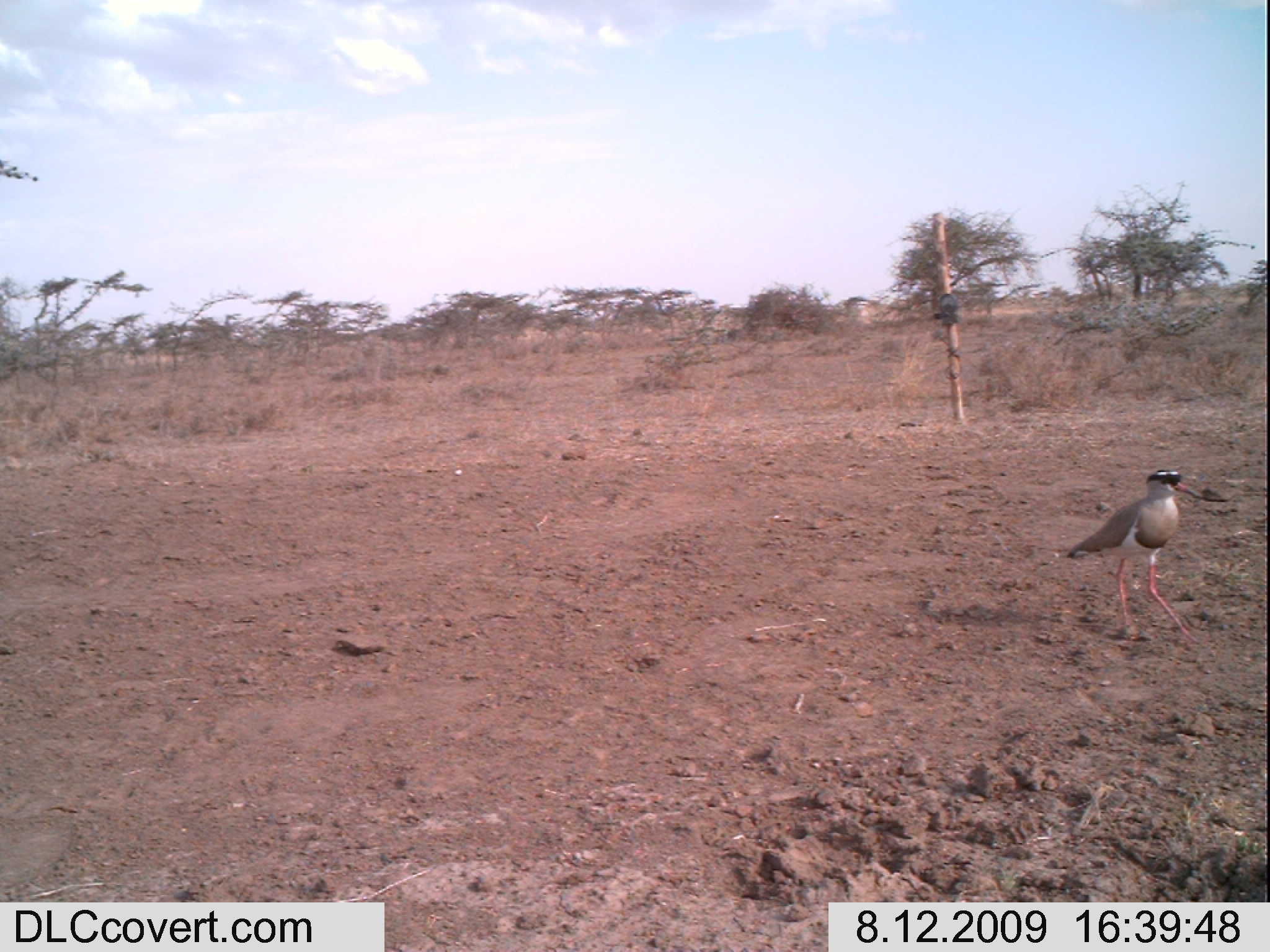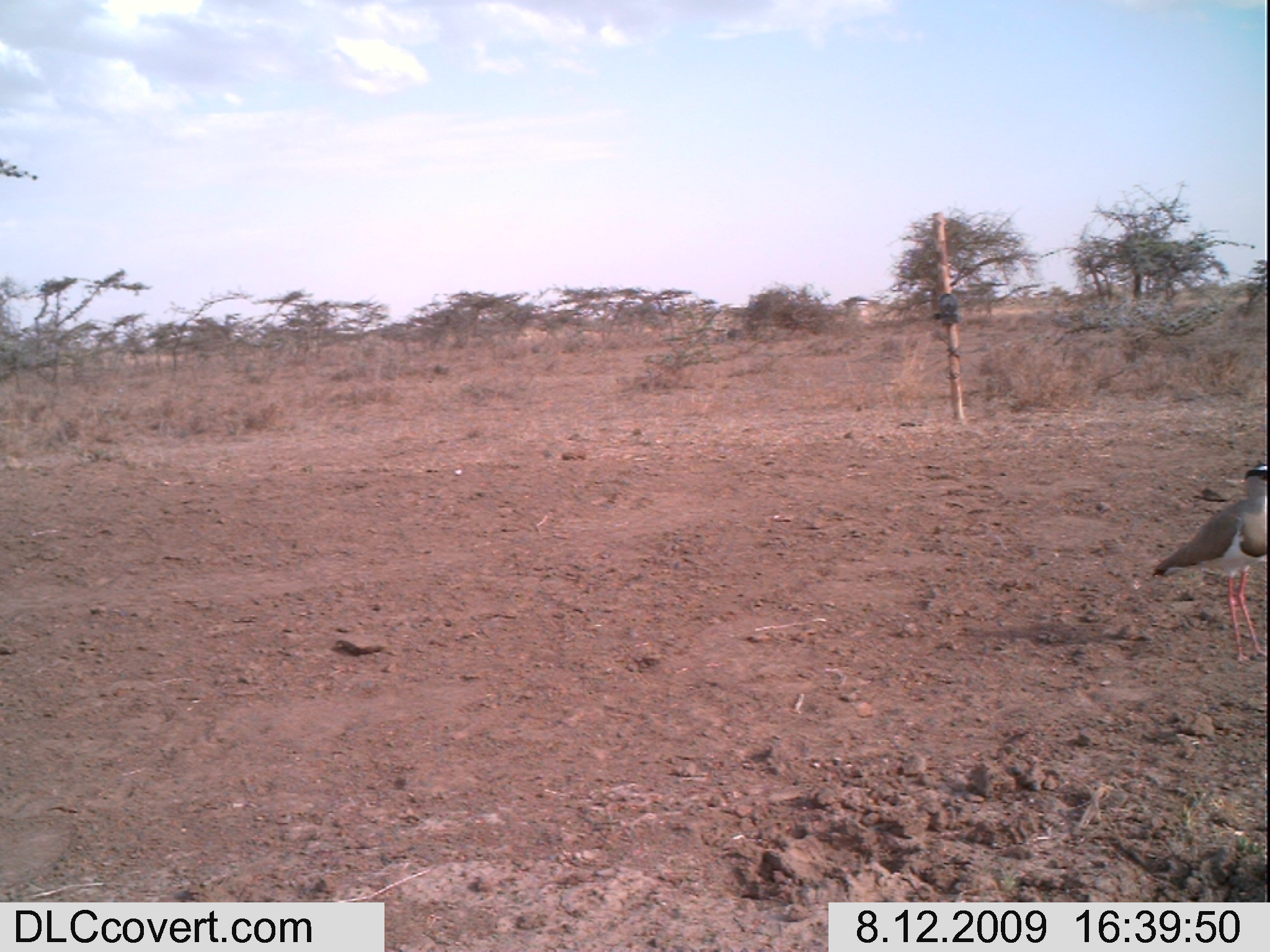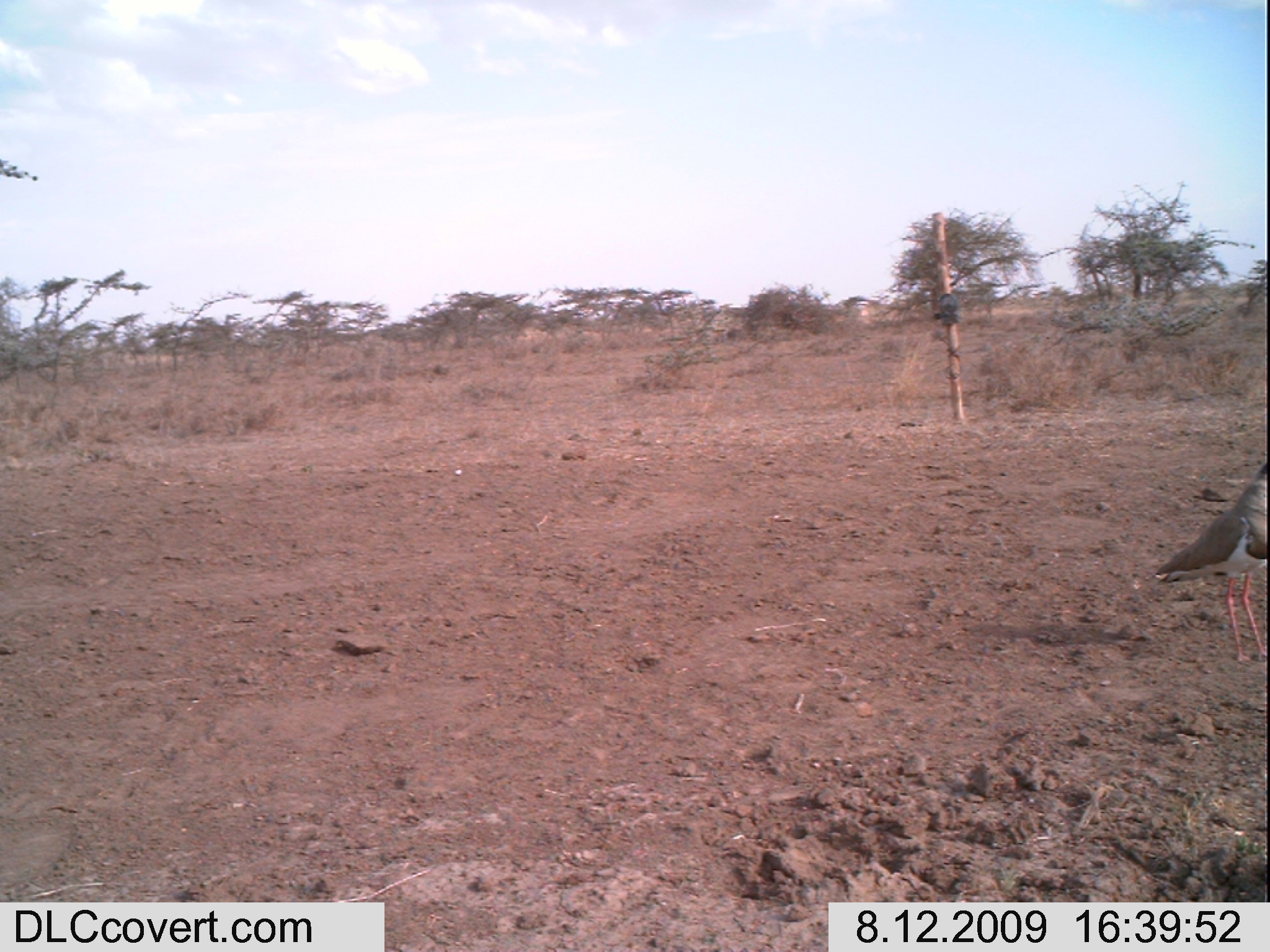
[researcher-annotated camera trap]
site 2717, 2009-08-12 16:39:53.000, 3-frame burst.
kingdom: Animalia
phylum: Chordata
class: Aves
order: Charadriiformes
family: Charadriidae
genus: Vanellus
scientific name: Vanellus coronatus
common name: crowned lapwing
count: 1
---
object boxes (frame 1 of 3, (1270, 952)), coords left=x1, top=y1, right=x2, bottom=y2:
vanellus coronatus: left=1060, top=468, right=1203, bottom=643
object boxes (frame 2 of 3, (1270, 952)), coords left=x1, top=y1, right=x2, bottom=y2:
vanellus coronatus: left=1151, top=466, right=1270, bottom=670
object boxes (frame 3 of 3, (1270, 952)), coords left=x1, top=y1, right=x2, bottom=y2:
vanellus coronatus: left=1151, top=458, right=1270, bottom=665